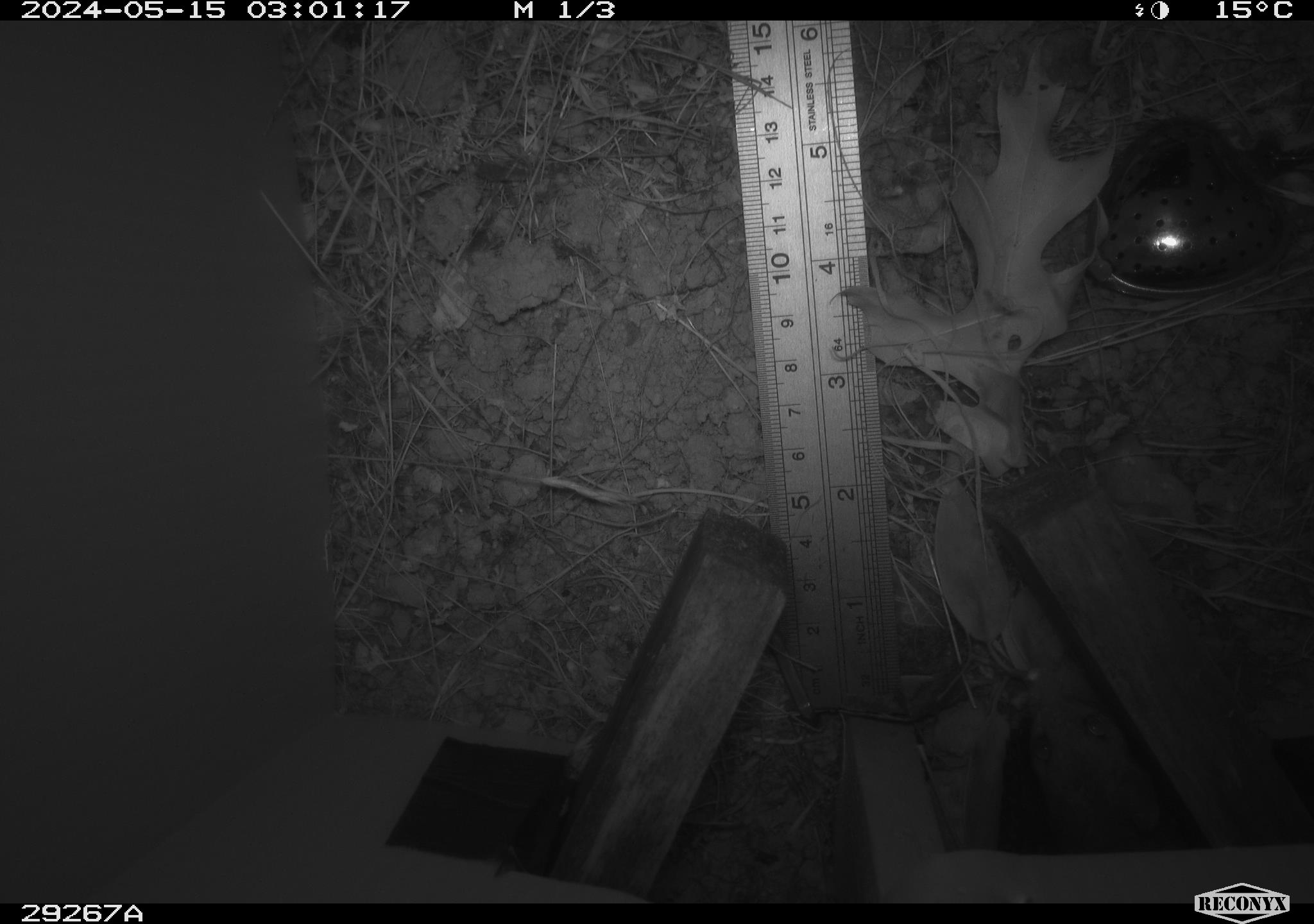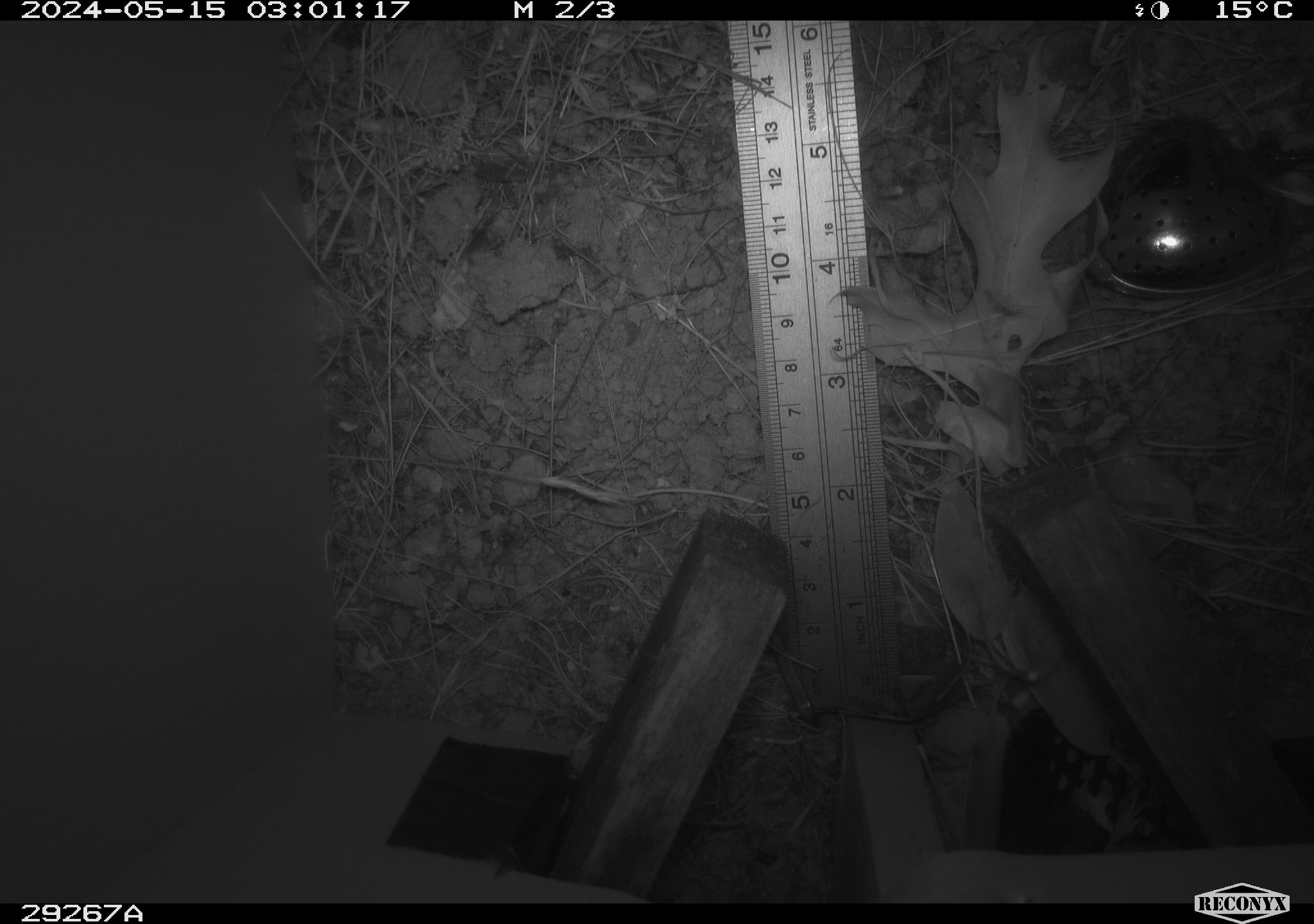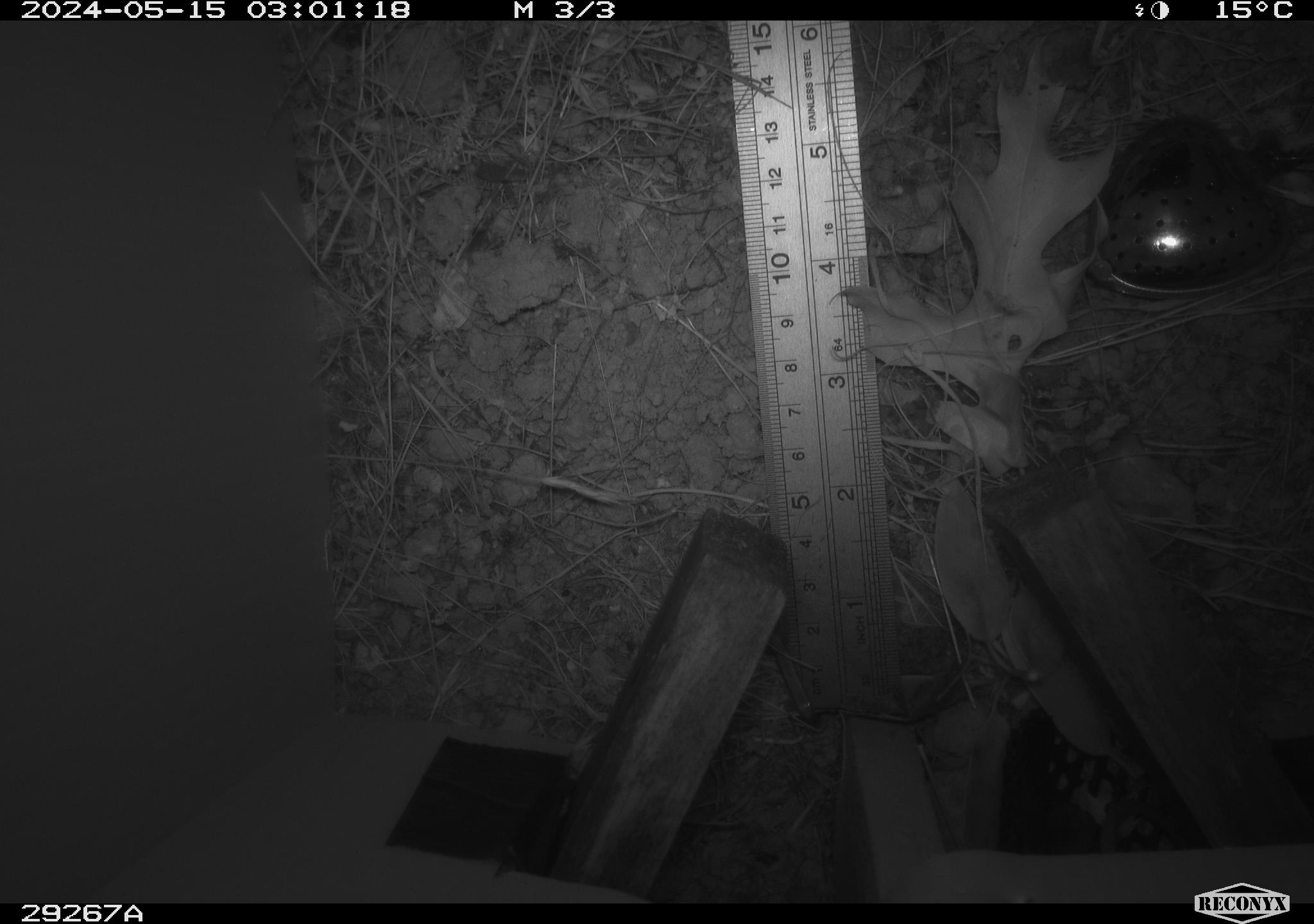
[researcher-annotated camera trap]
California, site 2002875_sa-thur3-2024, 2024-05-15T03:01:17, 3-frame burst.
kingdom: Animalia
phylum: Chordata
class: Mammalia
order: Rodentia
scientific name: Rodentia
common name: rodent